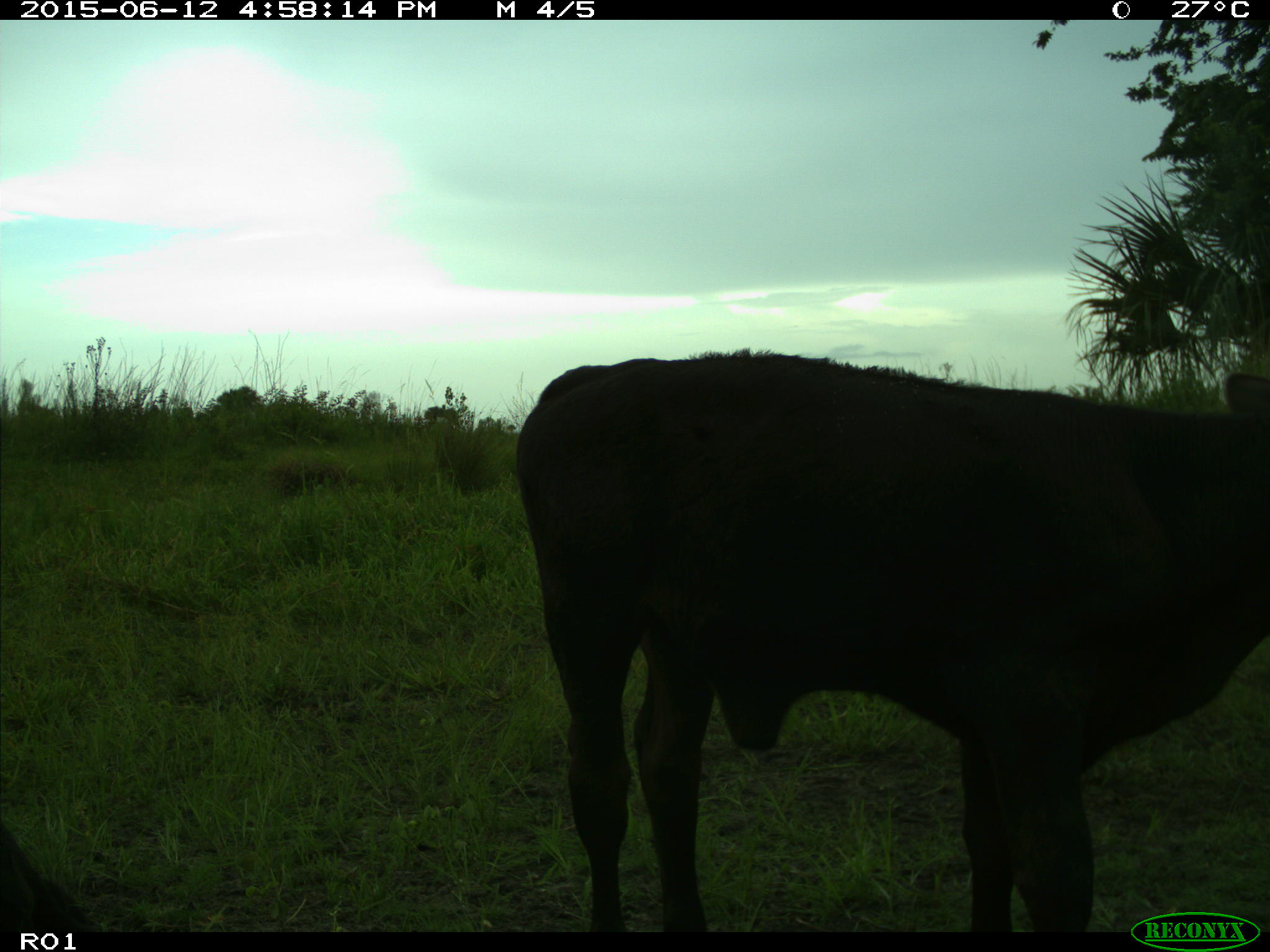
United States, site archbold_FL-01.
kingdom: Animalia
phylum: Chordata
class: Mammalia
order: Artiodactyla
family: Bovidae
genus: Bos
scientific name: Bos taurus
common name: domestic cow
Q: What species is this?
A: Bos taurus (domestic cow).